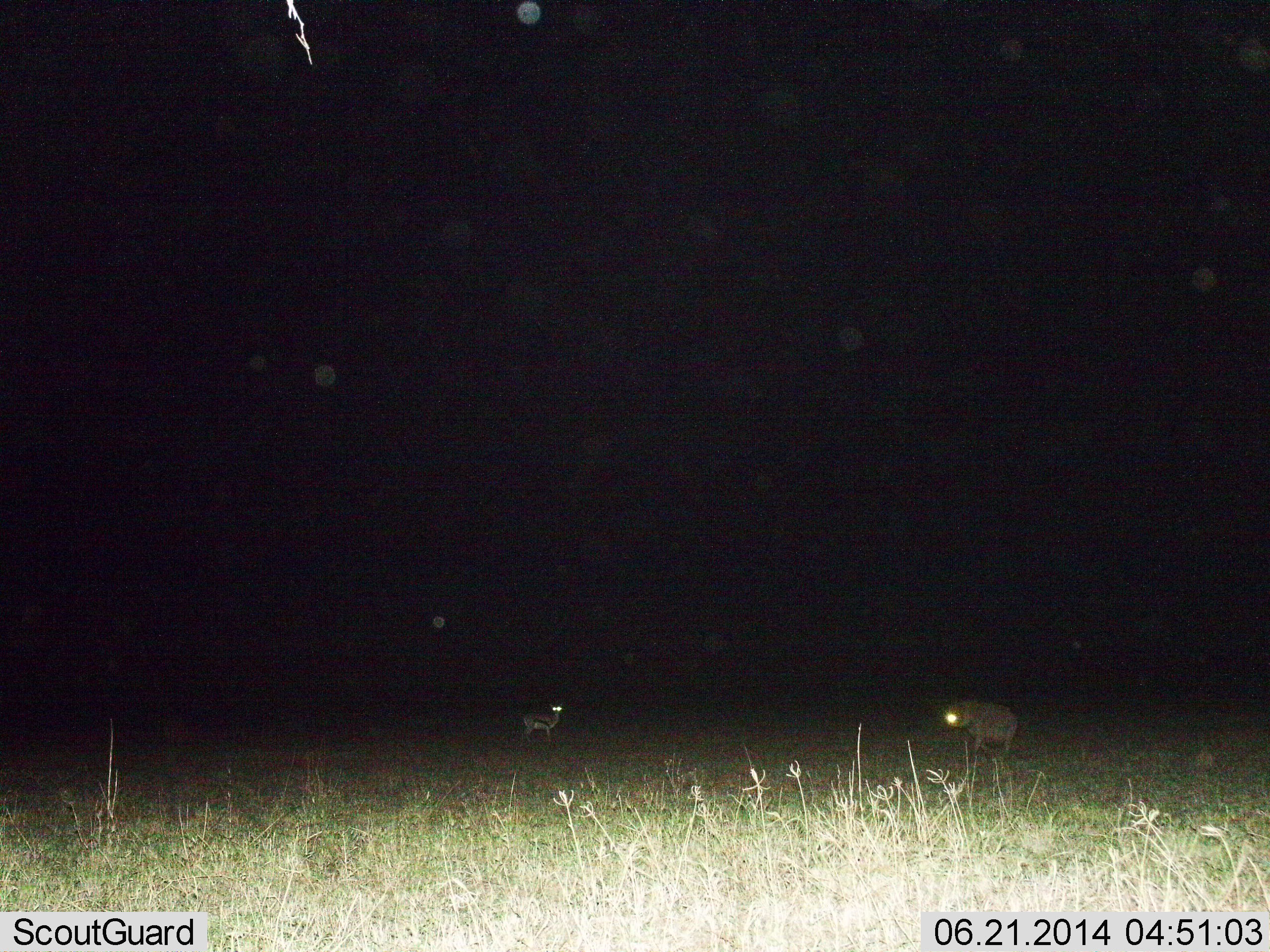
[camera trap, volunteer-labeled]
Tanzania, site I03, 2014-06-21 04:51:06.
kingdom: Animalia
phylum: Chordata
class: Mammalia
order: Artiodactyla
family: Bovidae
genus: Eudorcas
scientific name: Eudorcas thomsonii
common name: thomson's gazelle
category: gazellethomsons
Gazellethomsons (thomson's gazelle) (Eudorcas thomsonii), count 1. Behavior (volunteer vote fractions): standing 100%, resting 0%, moving 12%, interacting 0%. Young present (vote fraction): 0%. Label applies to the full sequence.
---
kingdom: Animalia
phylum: Chordata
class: Mammalia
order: Carnivora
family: Hyaenidae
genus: Crocuta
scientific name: Crocuta crocuta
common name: spotted hyena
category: hyenaspotted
Hyenaspotted (spotted hyena) (Crocuta crocuta), count 1. Behavior (volunteer vote fractions): standing 31%, resting 0%, moving 69%, interacting 0%. Young present (vote fraction): 0%. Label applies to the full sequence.